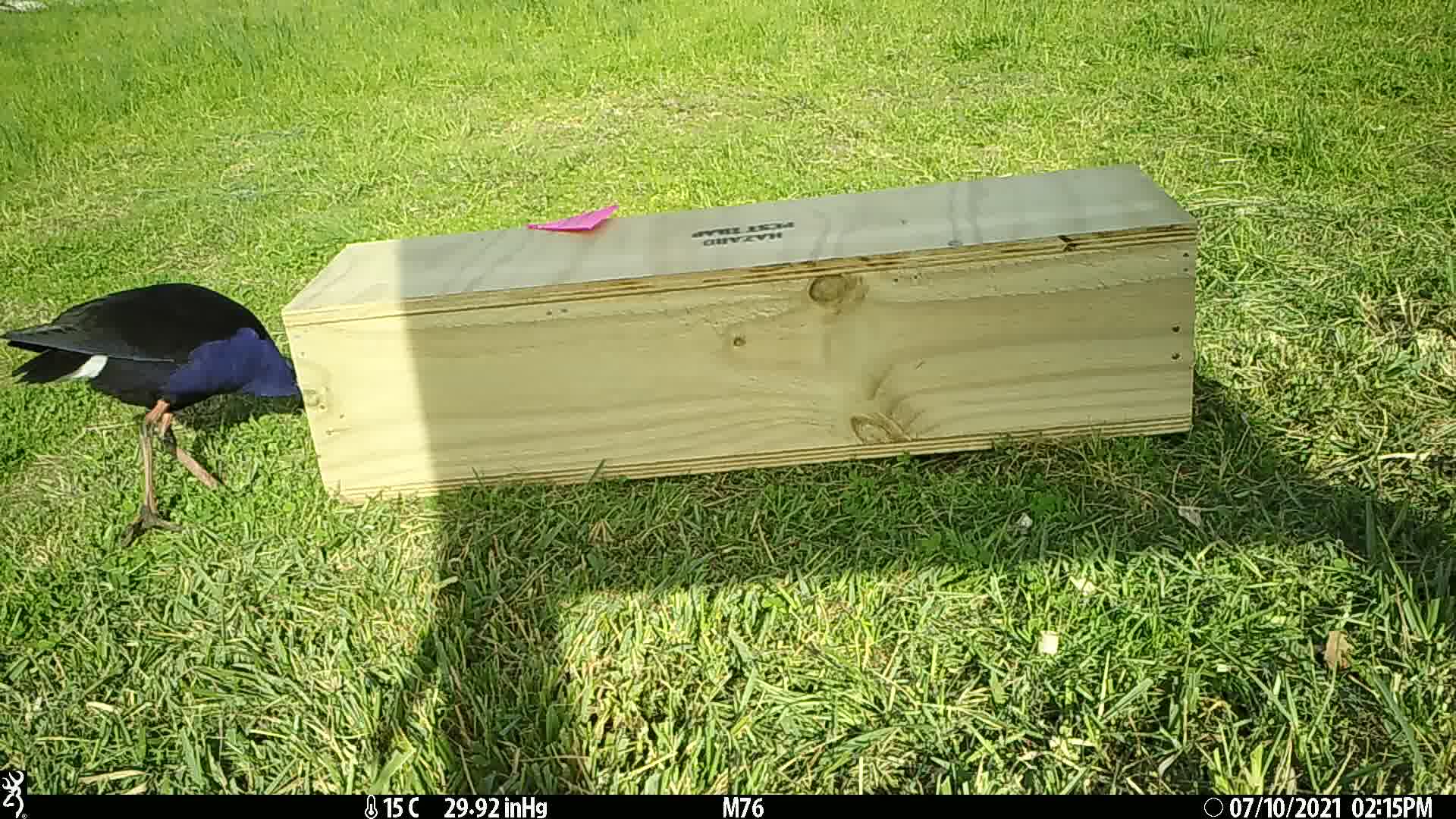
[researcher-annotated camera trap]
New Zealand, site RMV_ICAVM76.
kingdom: Animalia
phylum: Chordata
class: Aves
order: Gruiformes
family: Rallidae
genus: Porphyrio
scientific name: Porphyrio melanotus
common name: australasian swamphen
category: pukeko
Pukeko (australasian swamphen) (Porphyrio melanotus).